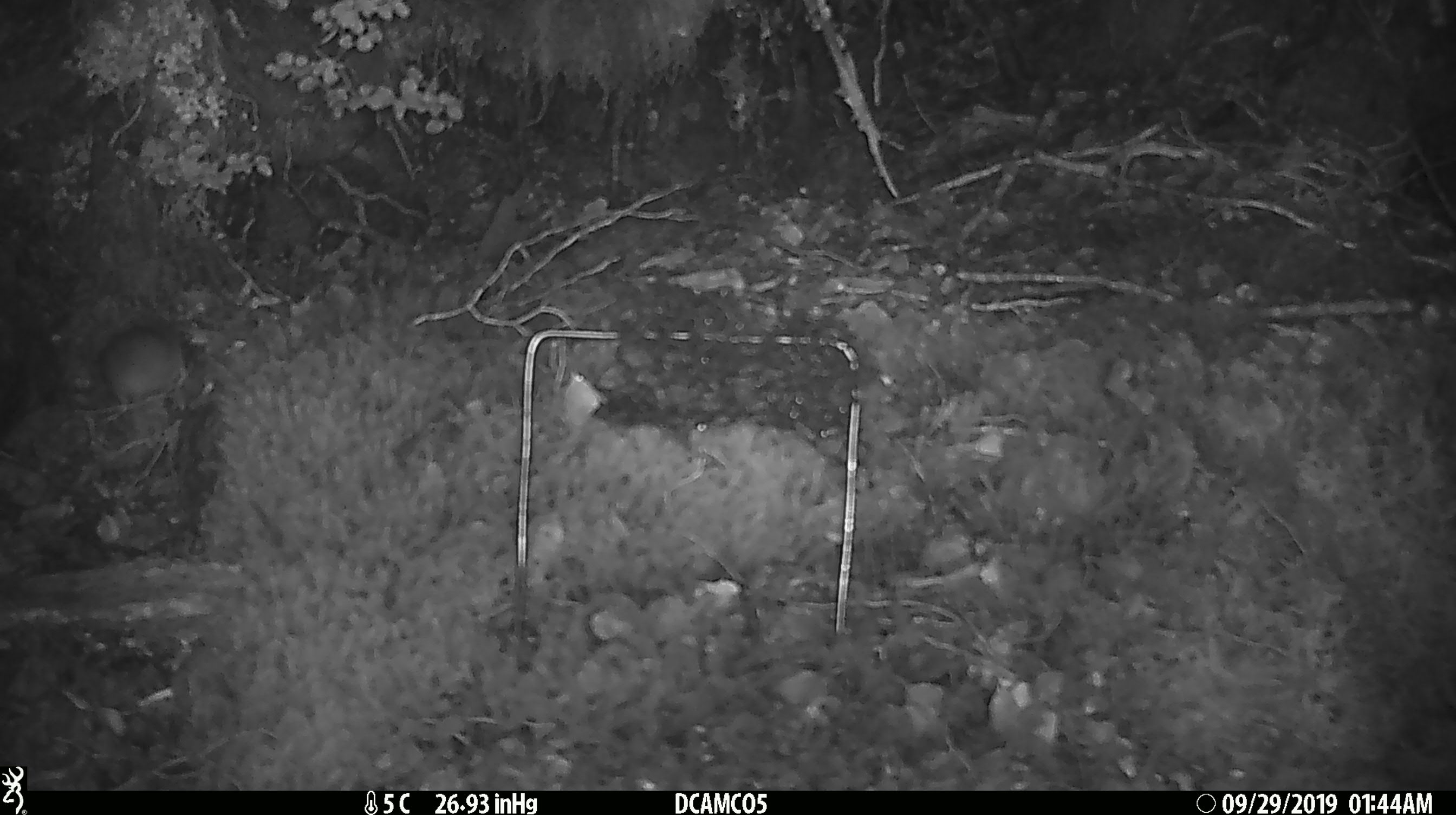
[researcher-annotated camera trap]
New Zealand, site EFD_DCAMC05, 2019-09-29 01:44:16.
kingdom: Animalia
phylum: Chordata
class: Mammalia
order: Rodentia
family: Muridae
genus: Mus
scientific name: Mus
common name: mouse